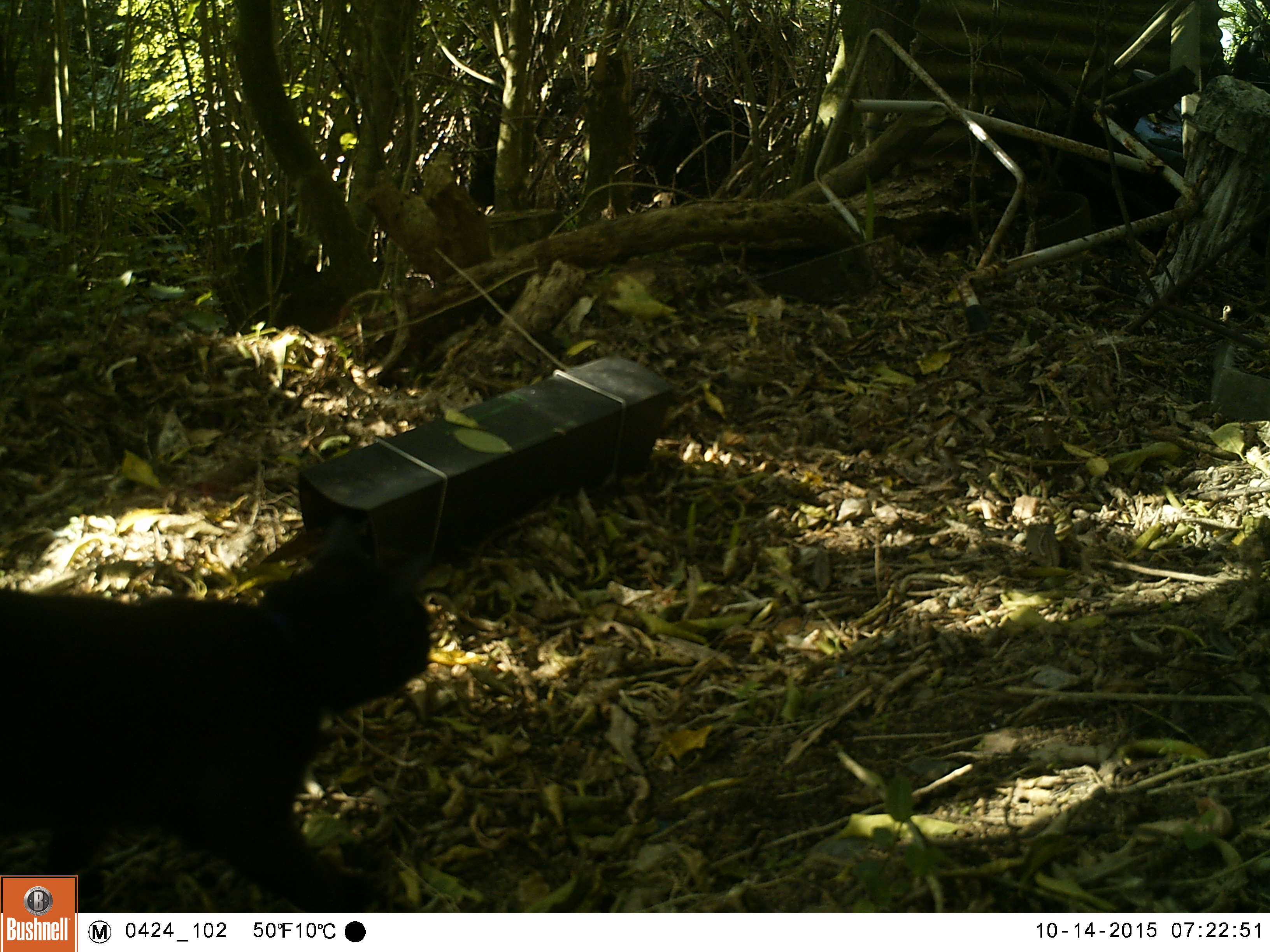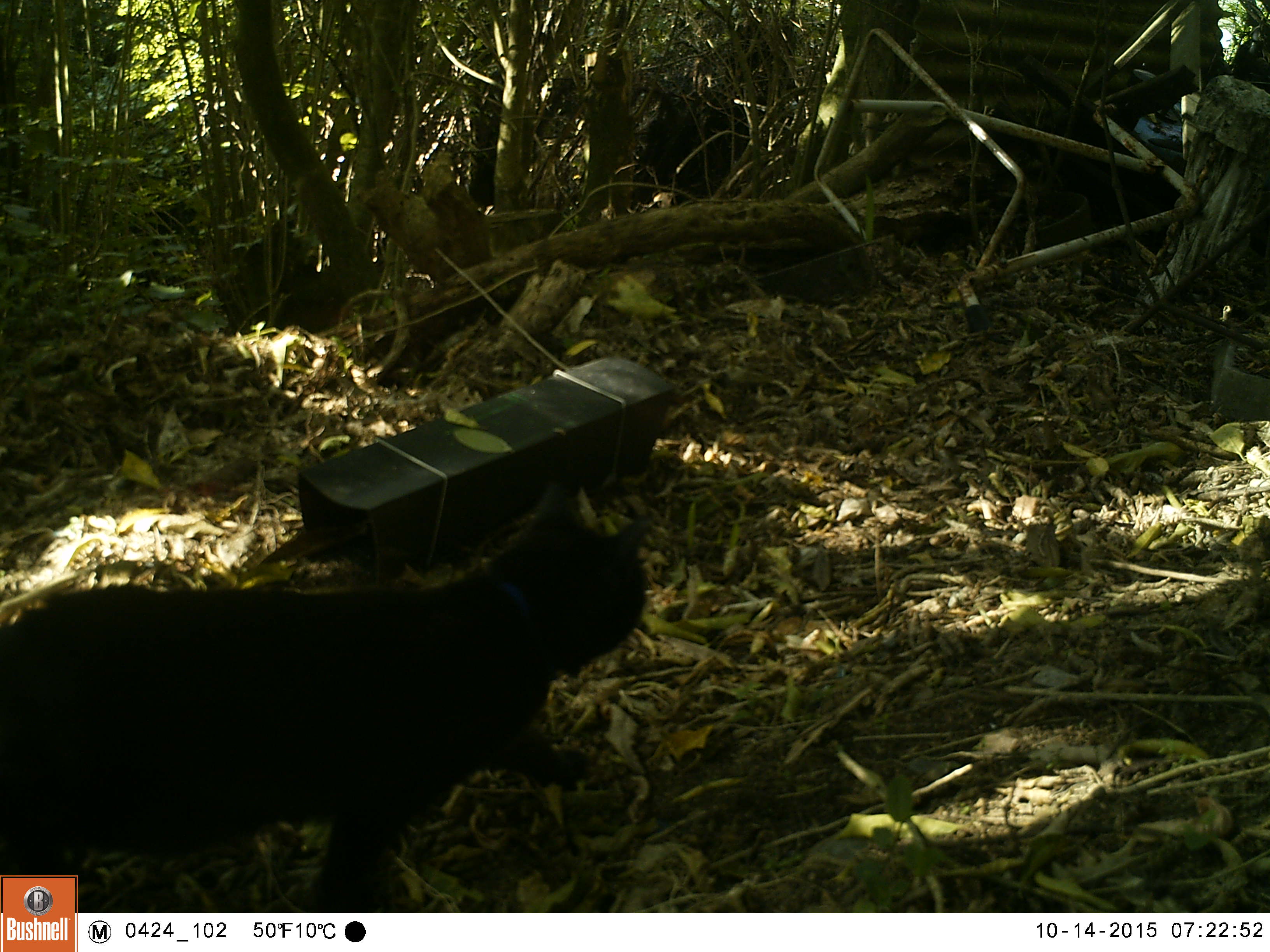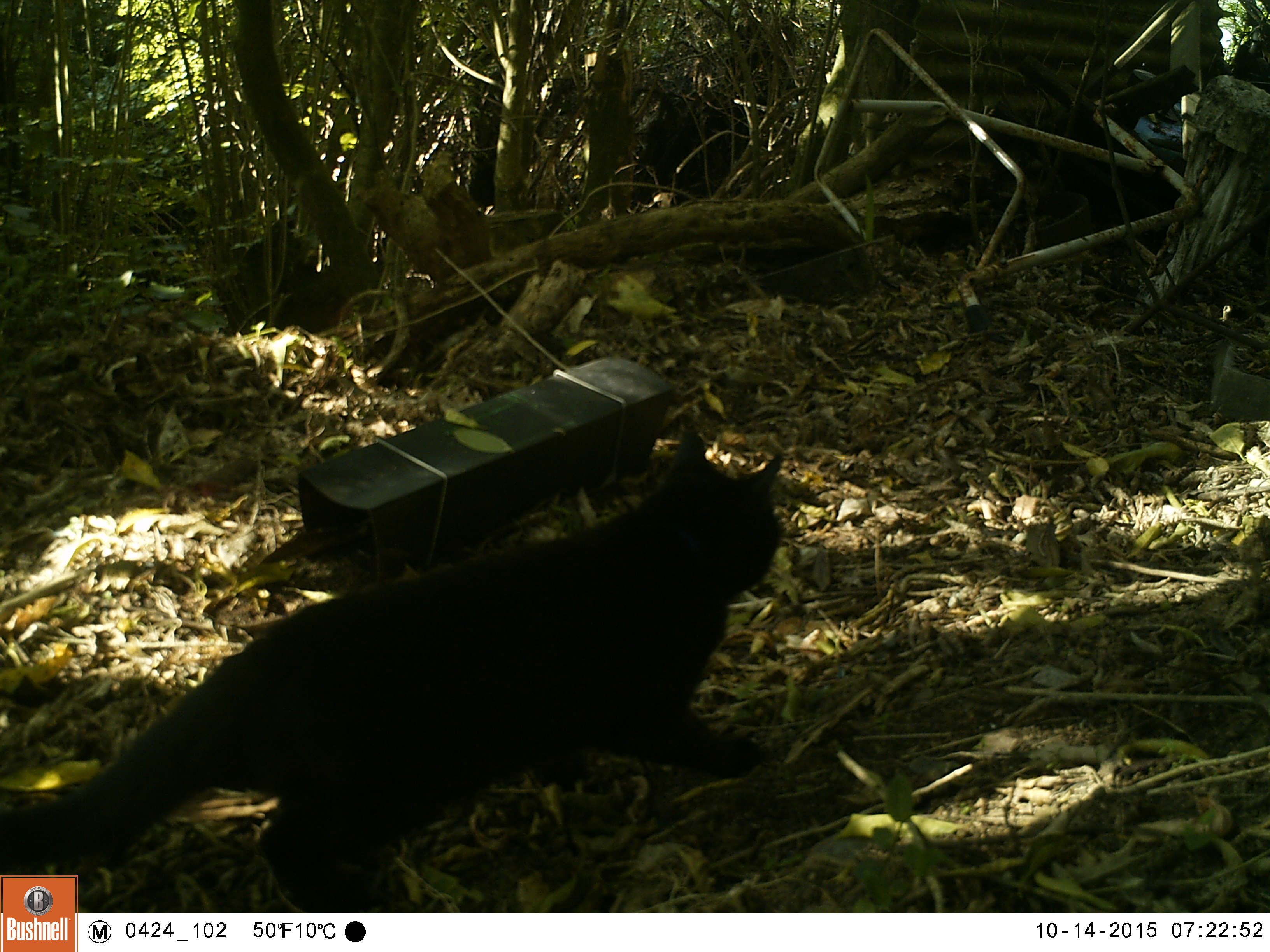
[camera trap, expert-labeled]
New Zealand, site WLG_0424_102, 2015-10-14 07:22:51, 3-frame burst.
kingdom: Animalia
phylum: Chordata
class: Mammalia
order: Carnivora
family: Felidae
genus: Felis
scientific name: Felis catus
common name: domestic cat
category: cat